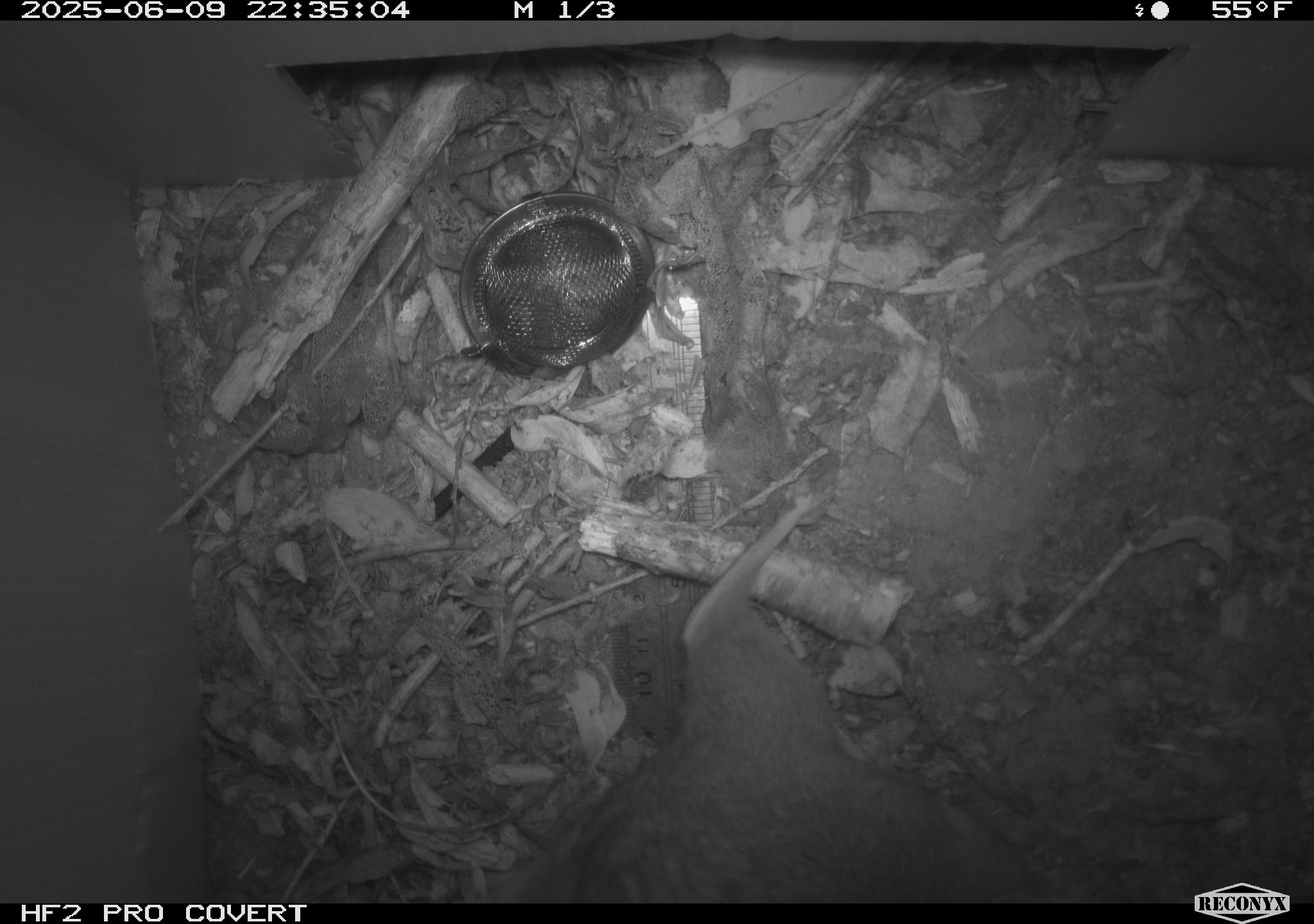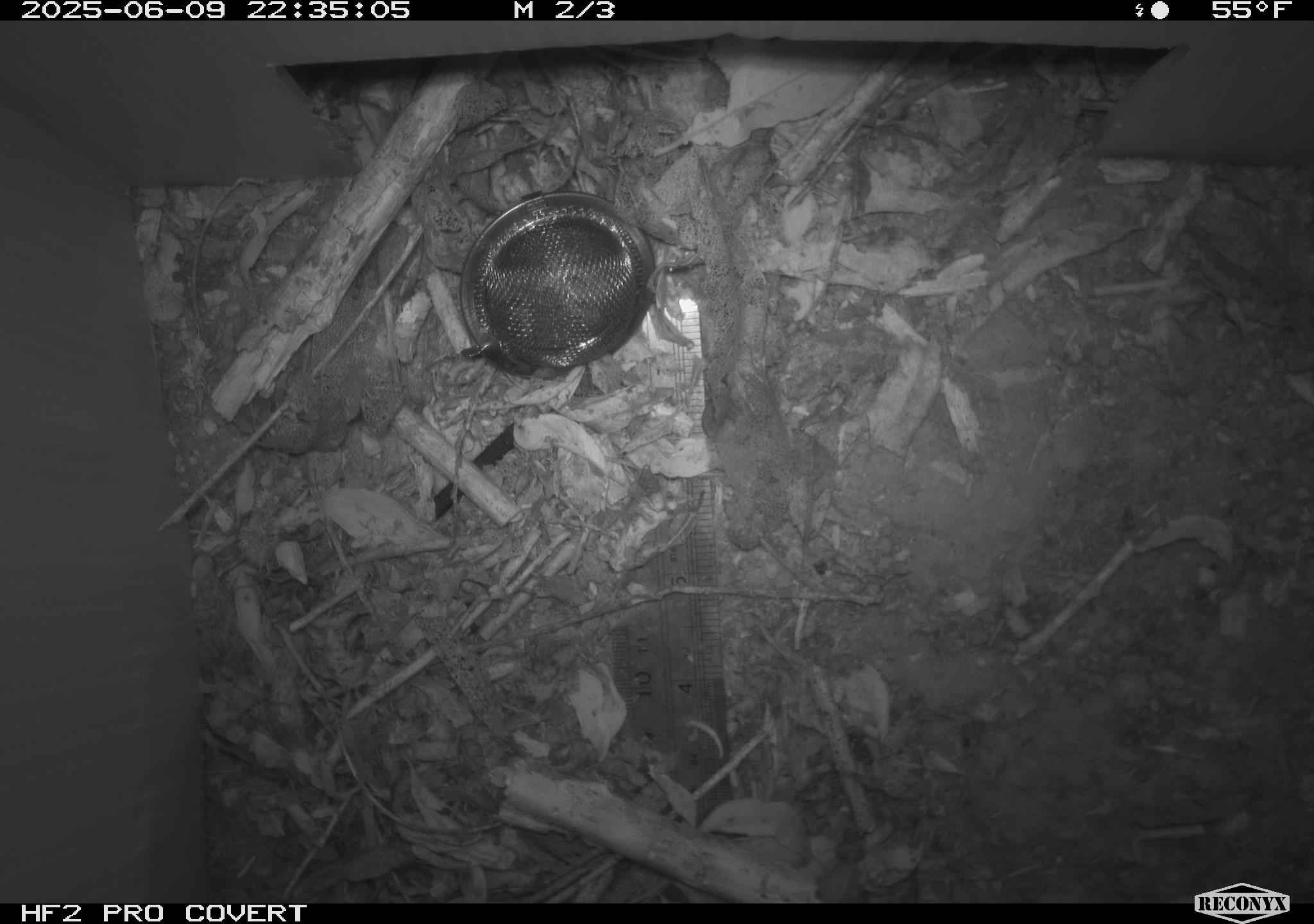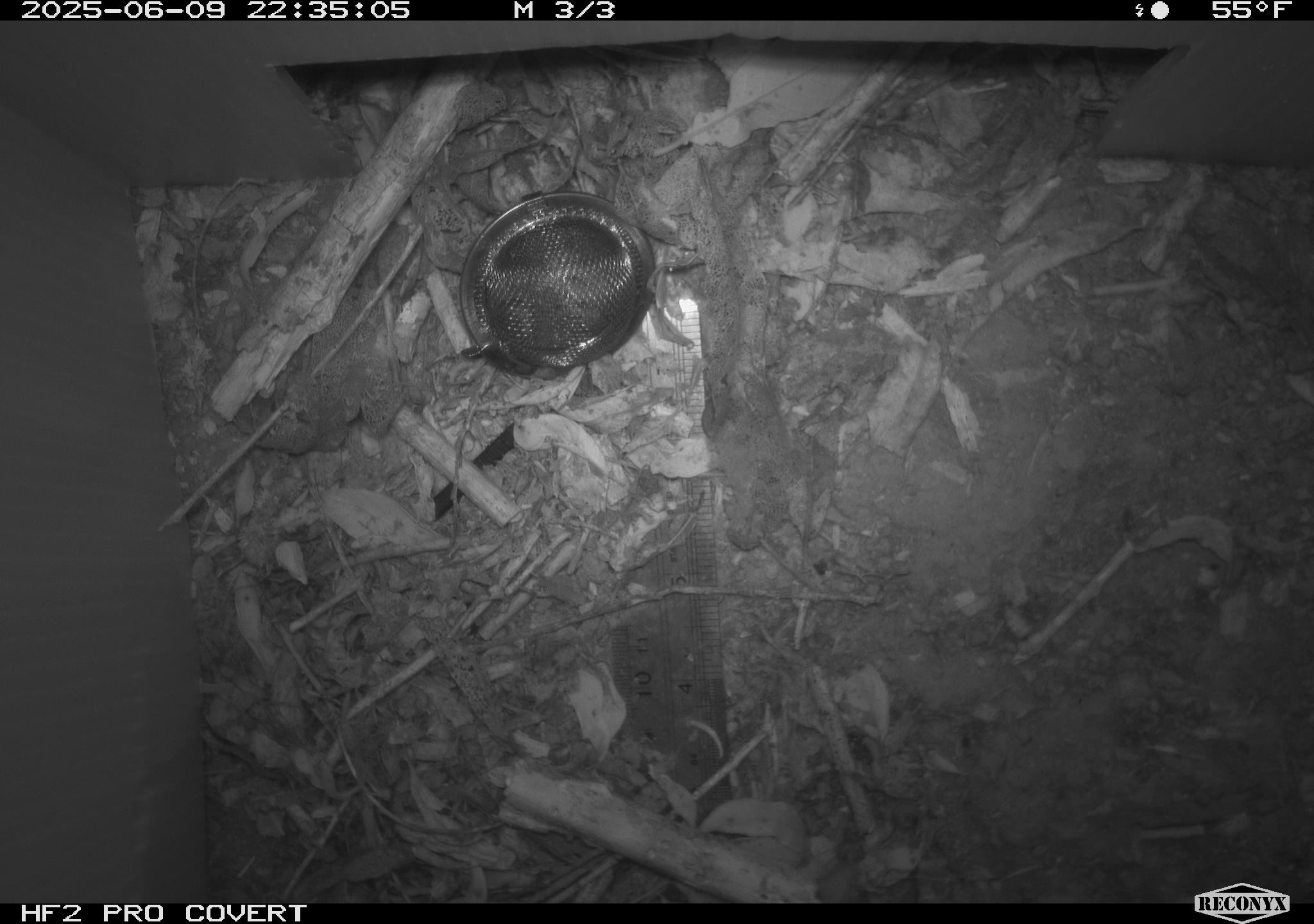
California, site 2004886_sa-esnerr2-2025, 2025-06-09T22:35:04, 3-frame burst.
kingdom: Animalia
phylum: Chordata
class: Mammalia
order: Rodentia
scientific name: Rodentia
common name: rodent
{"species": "rodent (Rodentia)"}